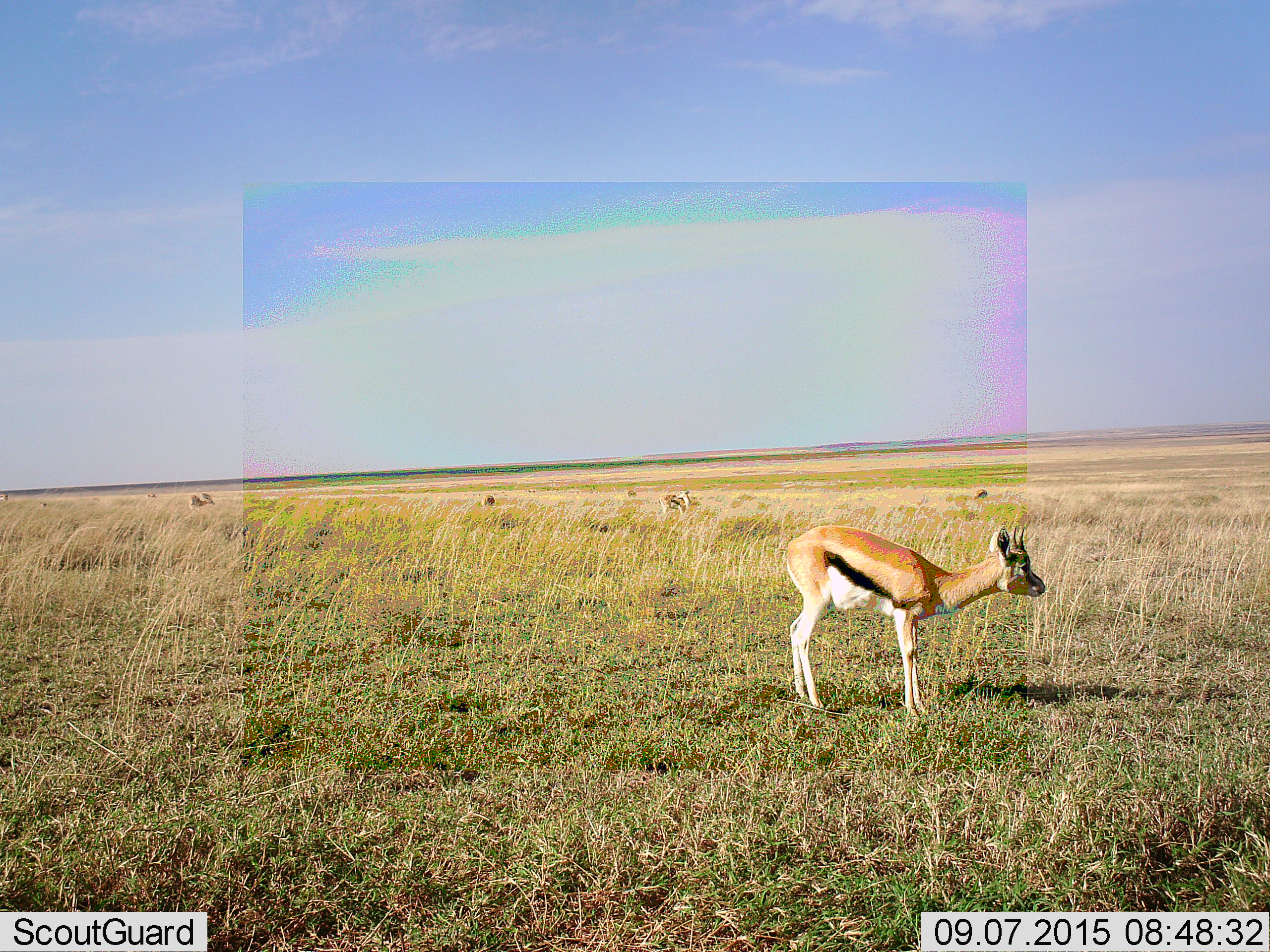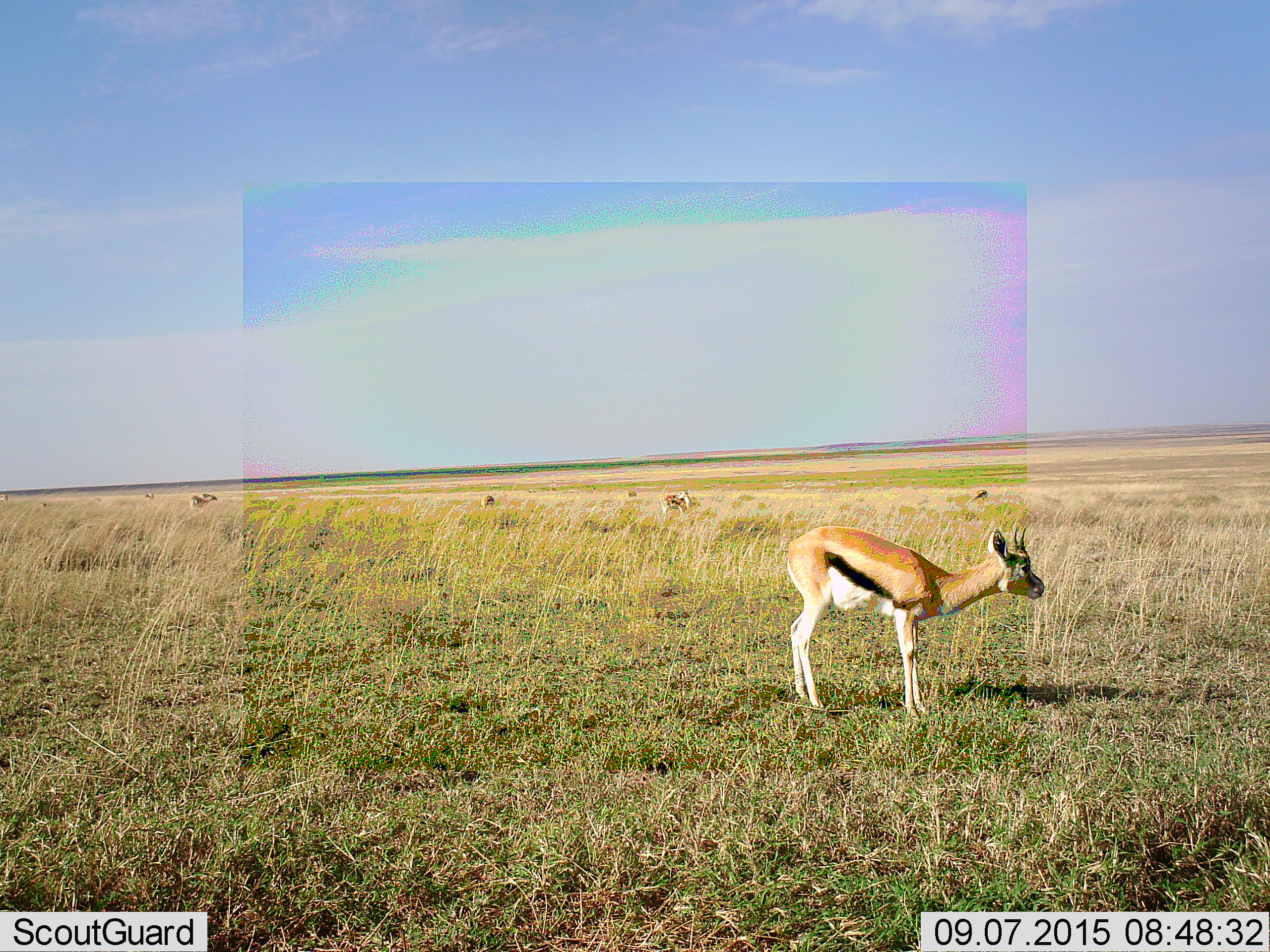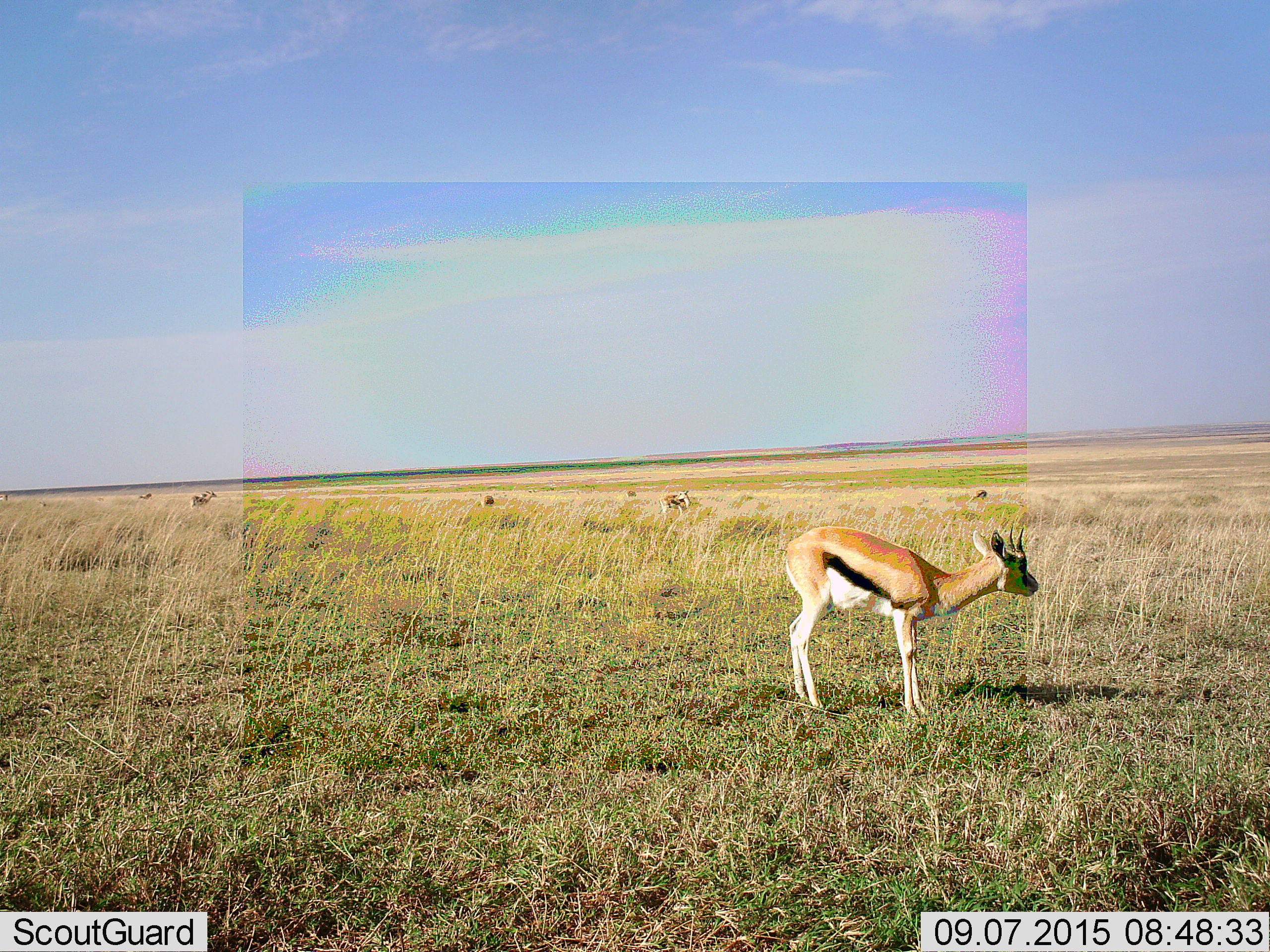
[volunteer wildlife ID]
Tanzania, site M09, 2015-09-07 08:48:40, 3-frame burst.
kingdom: Animalia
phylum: Chordata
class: Mammalia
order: Artiodactyla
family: Bovidae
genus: Eudorcas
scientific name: Eudorcas thomsonii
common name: thomson's gazelle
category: gazellethomsons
Gazellethomsons (thomson's gazelle) (Eudorcas thomsonii), count 9. Behavior (volunteer vote fractions): standing 100%, resting 11%, moving 0%, interacting 0%. Young present (vote fraction): 0%. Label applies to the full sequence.